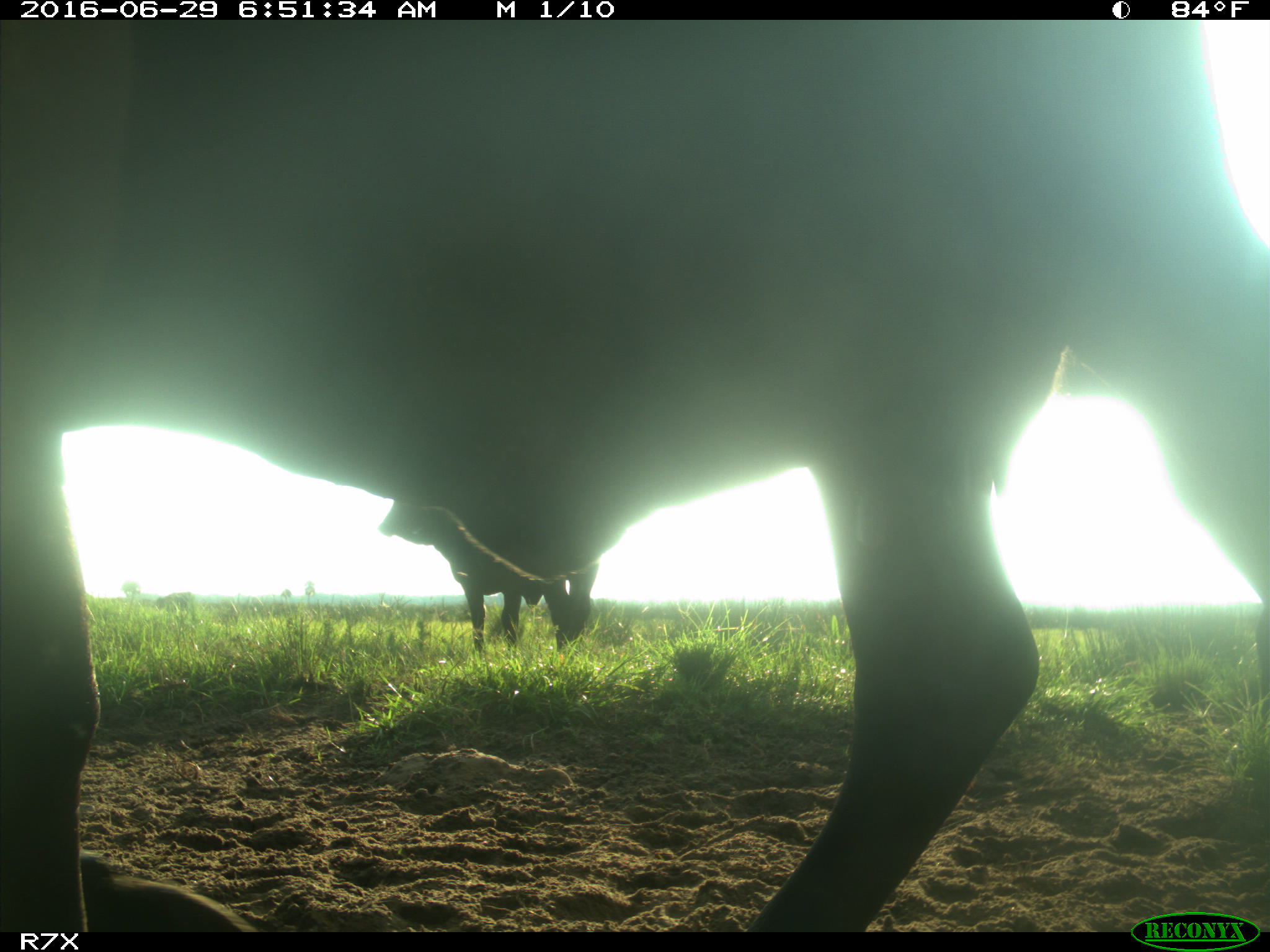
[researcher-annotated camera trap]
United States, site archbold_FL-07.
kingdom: Animalia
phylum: Chordata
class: Mammalia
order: Artiodactyla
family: Bovidae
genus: Bos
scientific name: Bos taurus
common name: domestic cow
Bos taurus (domestic cow).